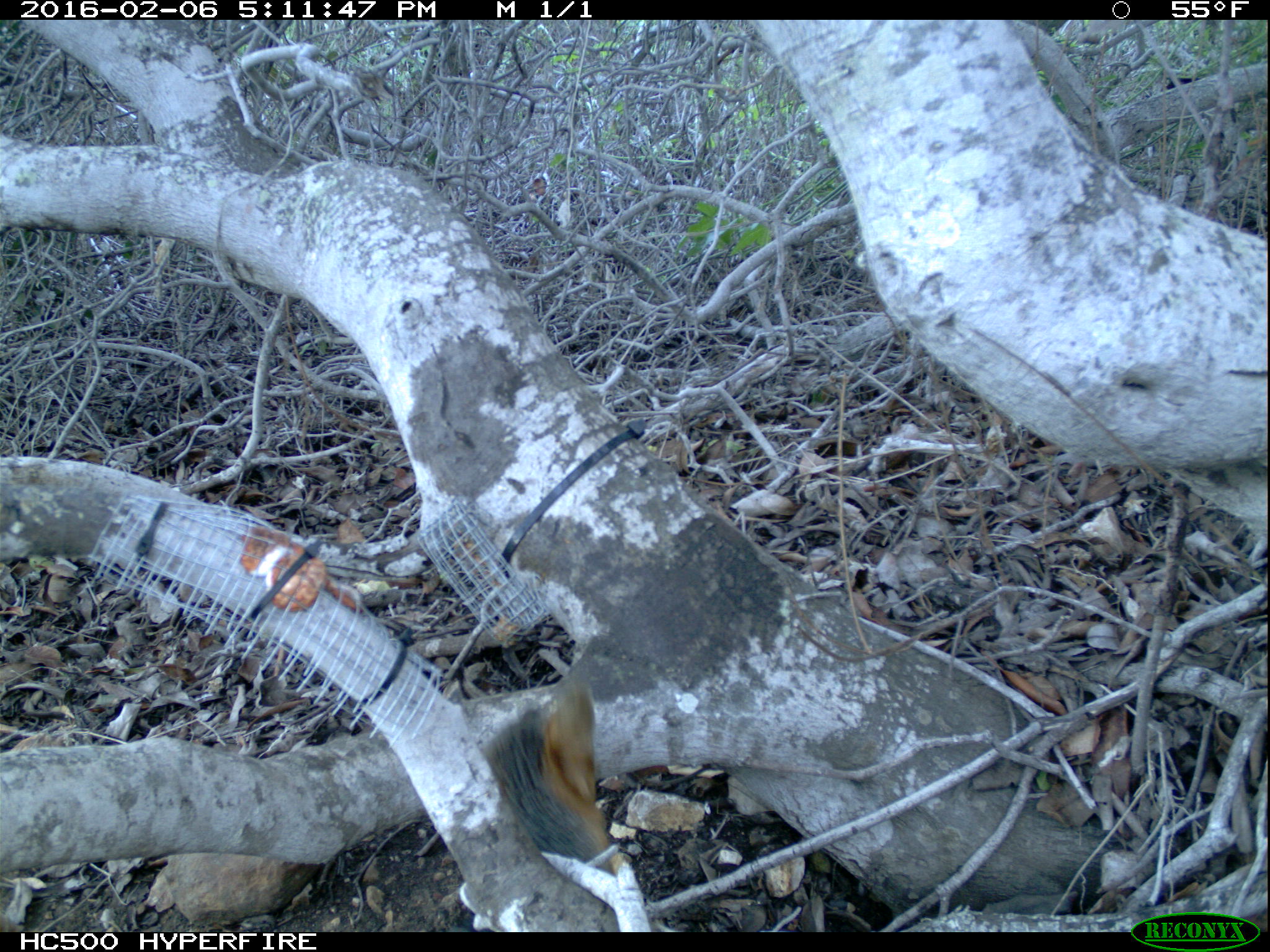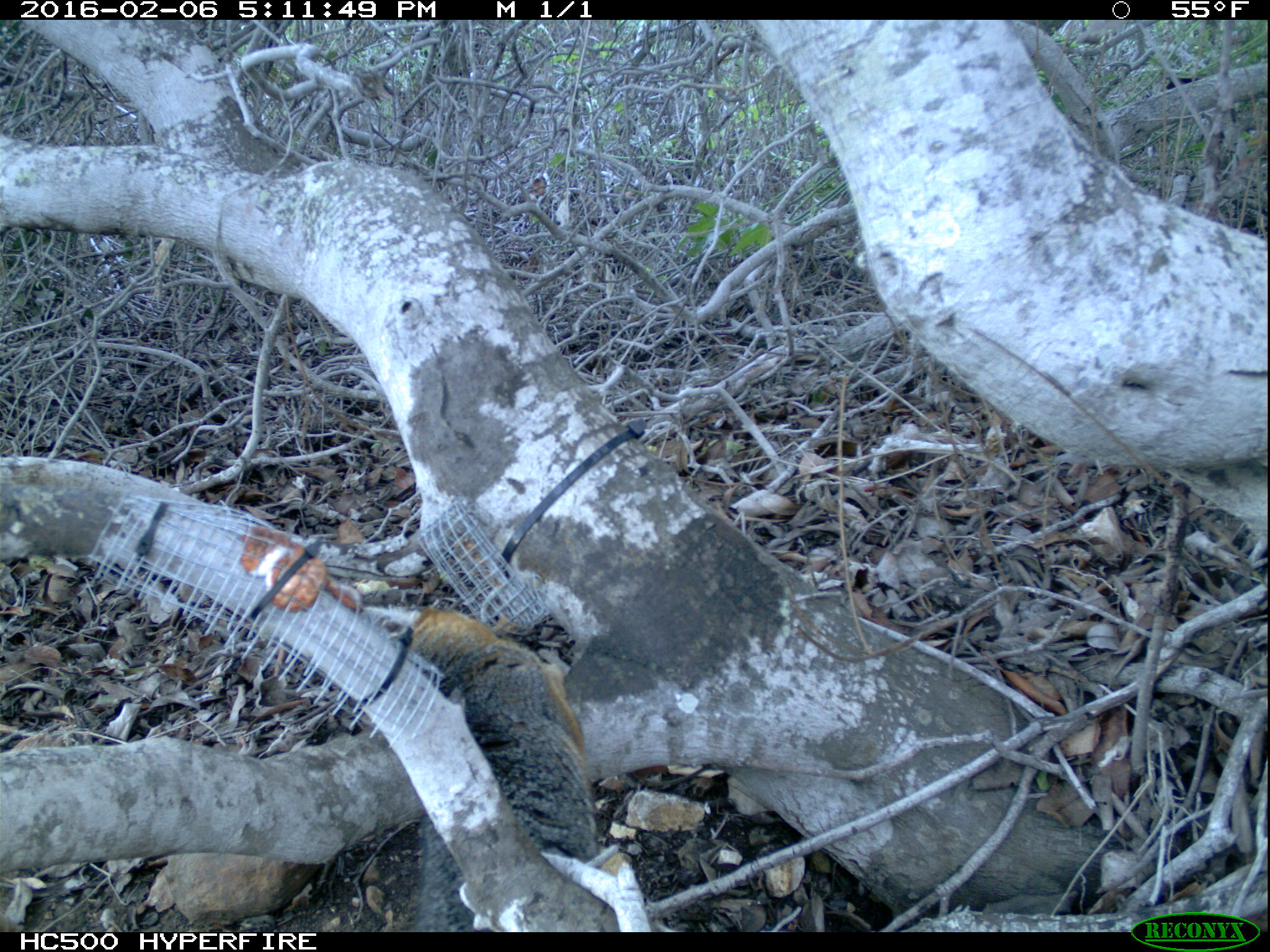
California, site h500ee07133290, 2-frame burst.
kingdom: Animalia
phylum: Chordata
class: Mammalia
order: Carnivora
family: Canidae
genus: Urocyon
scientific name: Urocyon littoralis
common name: island fox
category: fox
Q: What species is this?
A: Fox (island fox) (Urocyon littoralis).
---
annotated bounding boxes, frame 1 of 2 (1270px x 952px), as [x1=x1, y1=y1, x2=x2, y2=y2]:
fox: [x1=479, y1=678, x2=611, y2=875]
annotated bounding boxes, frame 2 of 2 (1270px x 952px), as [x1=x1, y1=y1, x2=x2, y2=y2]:
fox: [x1=404, y1=607, x2=632, y2=932]